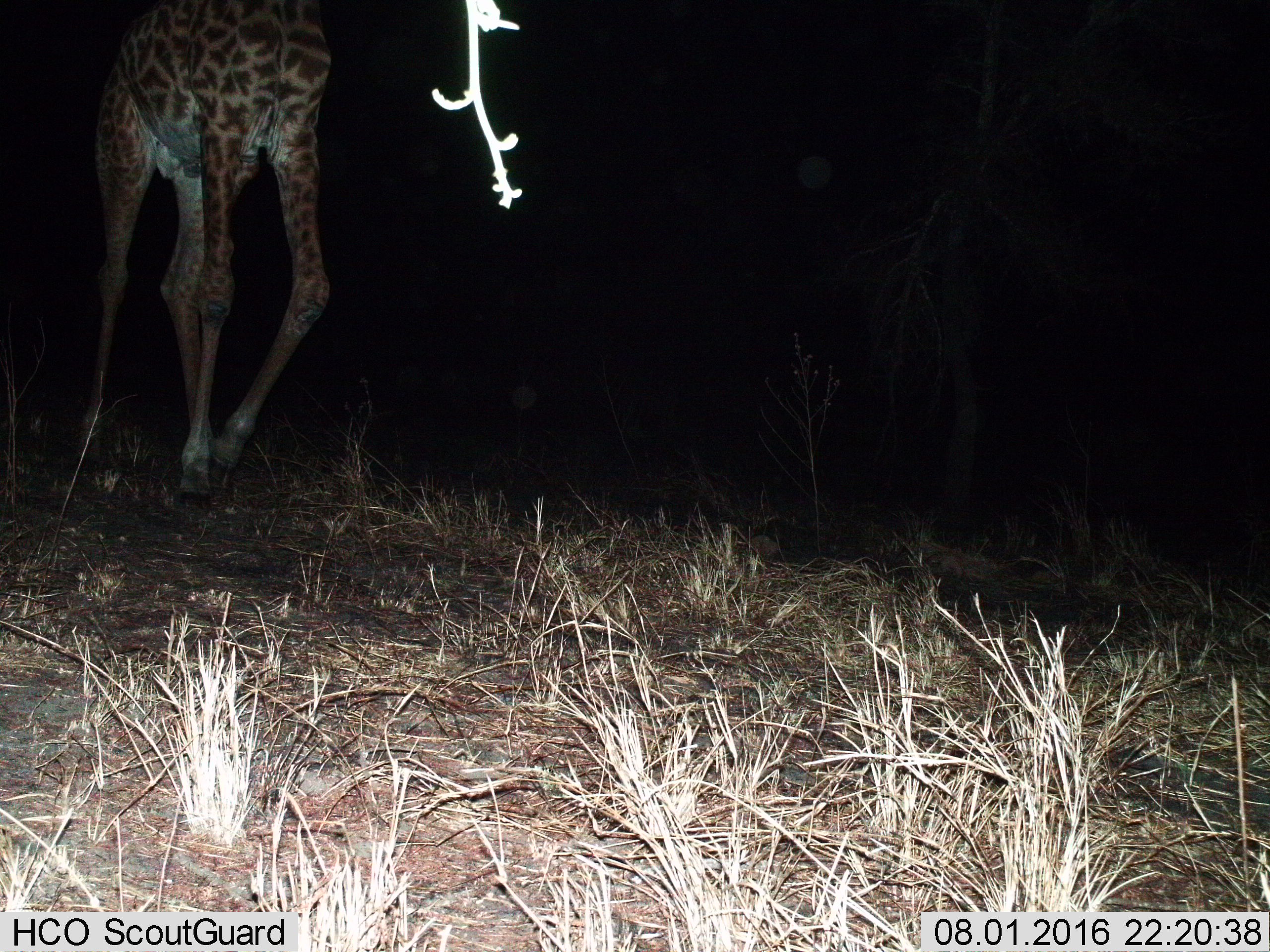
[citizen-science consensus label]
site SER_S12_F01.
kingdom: Animalia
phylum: Chordata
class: Mammalia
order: Artiodactyla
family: Giraffidae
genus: Giraffa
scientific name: Giraffa camelopardalis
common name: giraffe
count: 1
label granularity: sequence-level